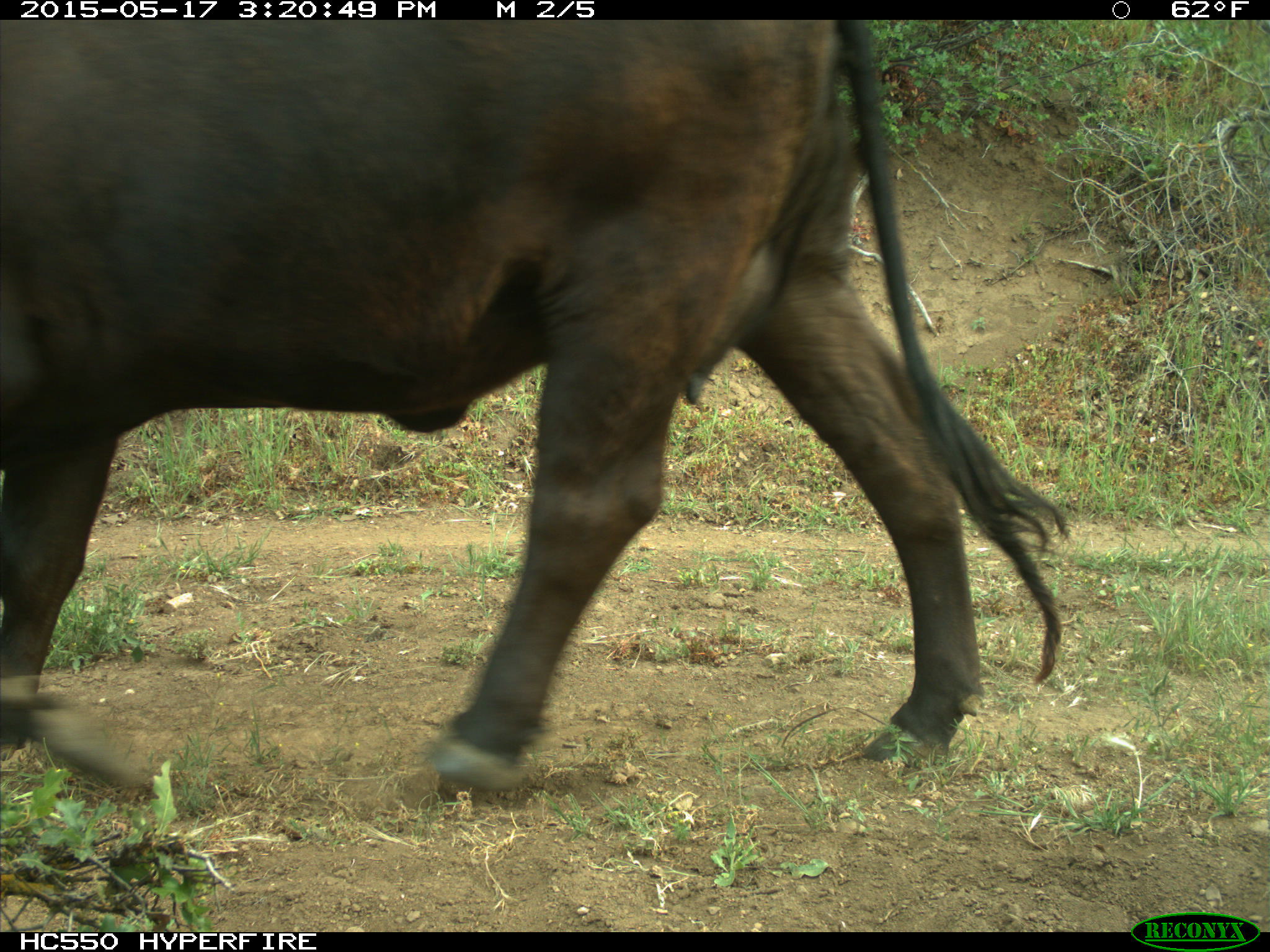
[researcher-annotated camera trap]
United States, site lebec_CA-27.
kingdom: Animalia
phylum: Chordata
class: Mammalia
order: Artiodactyla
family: Bovidae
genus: Bos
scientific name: Bos taurus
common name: domestic cow